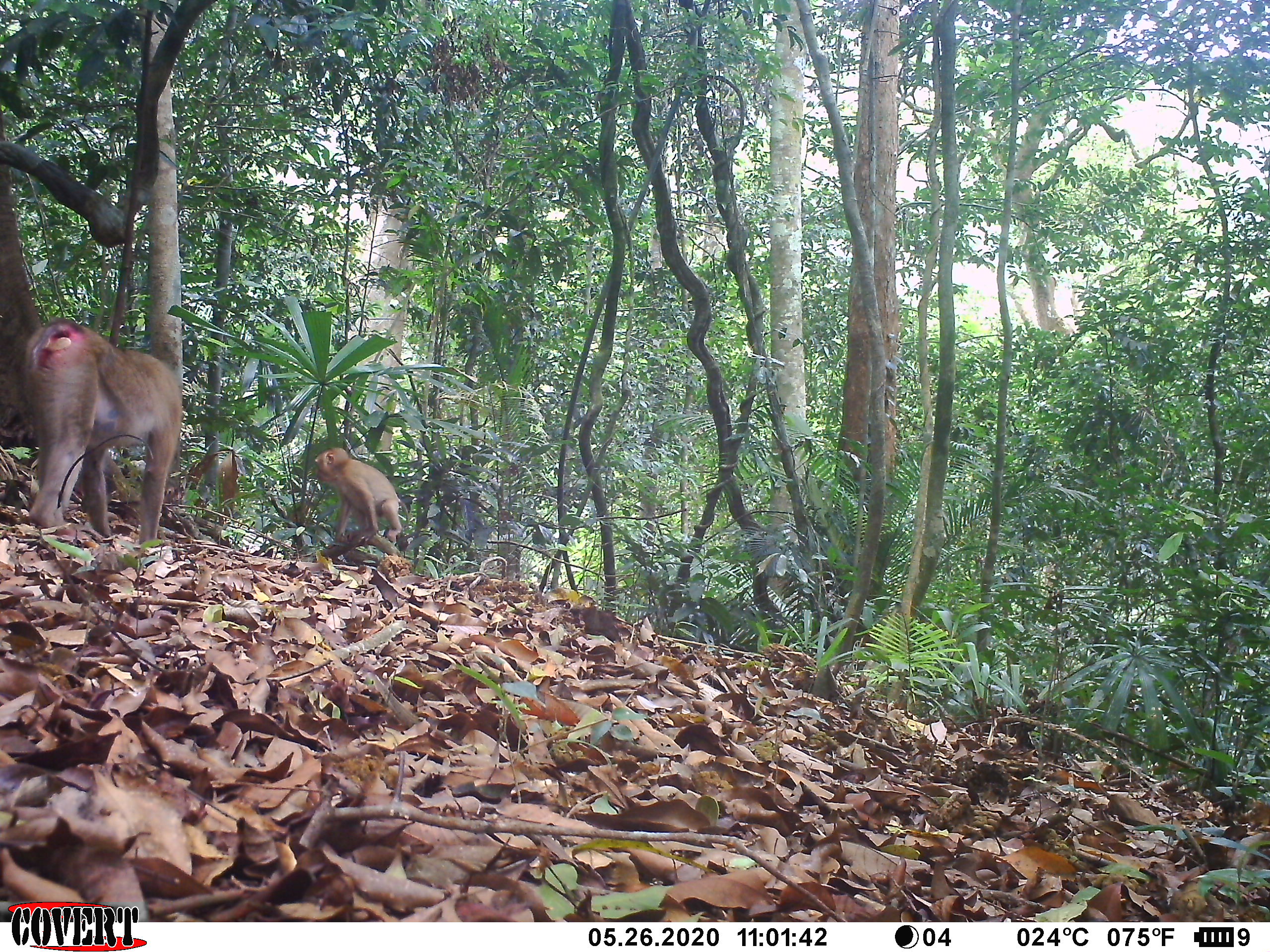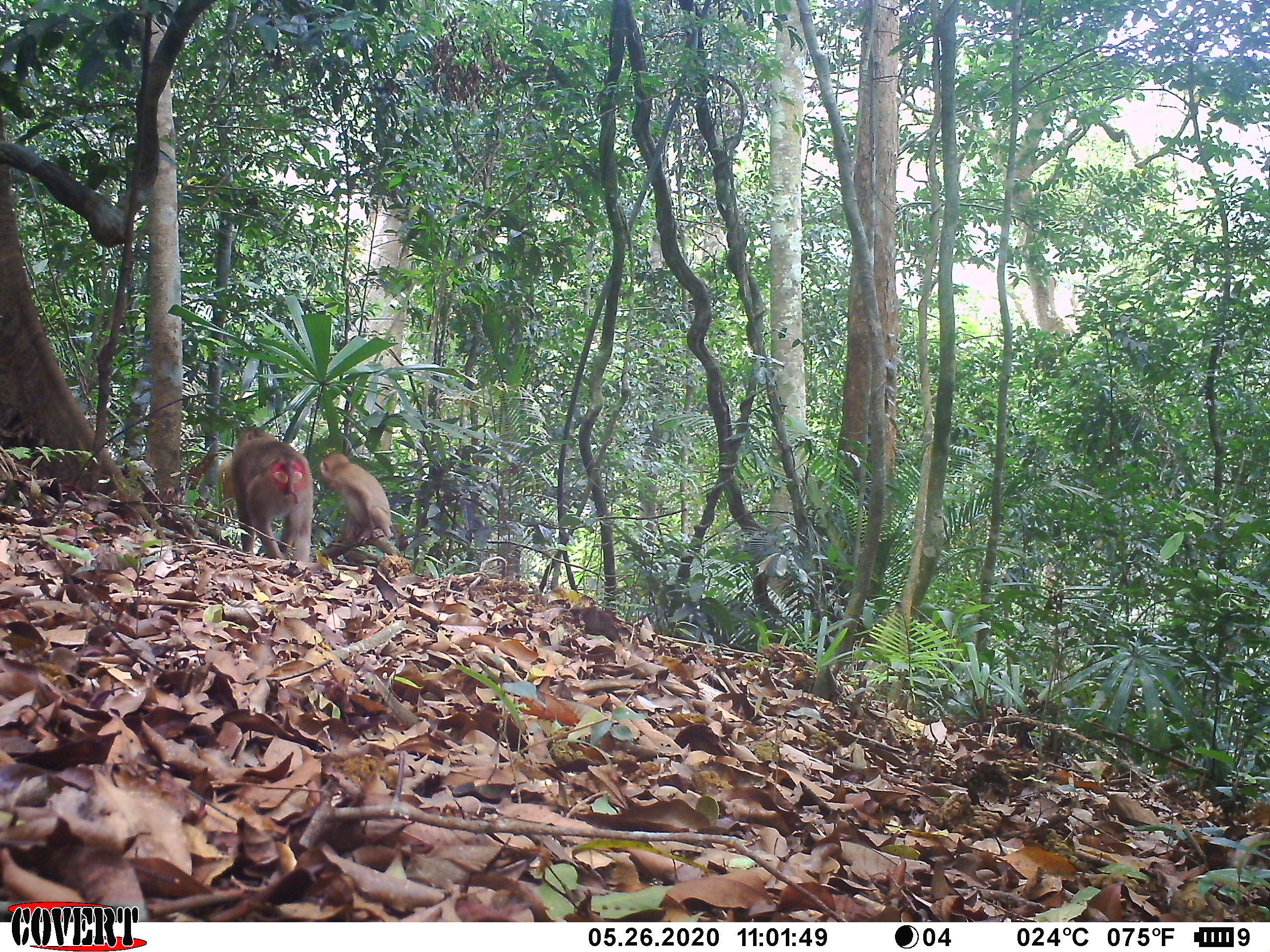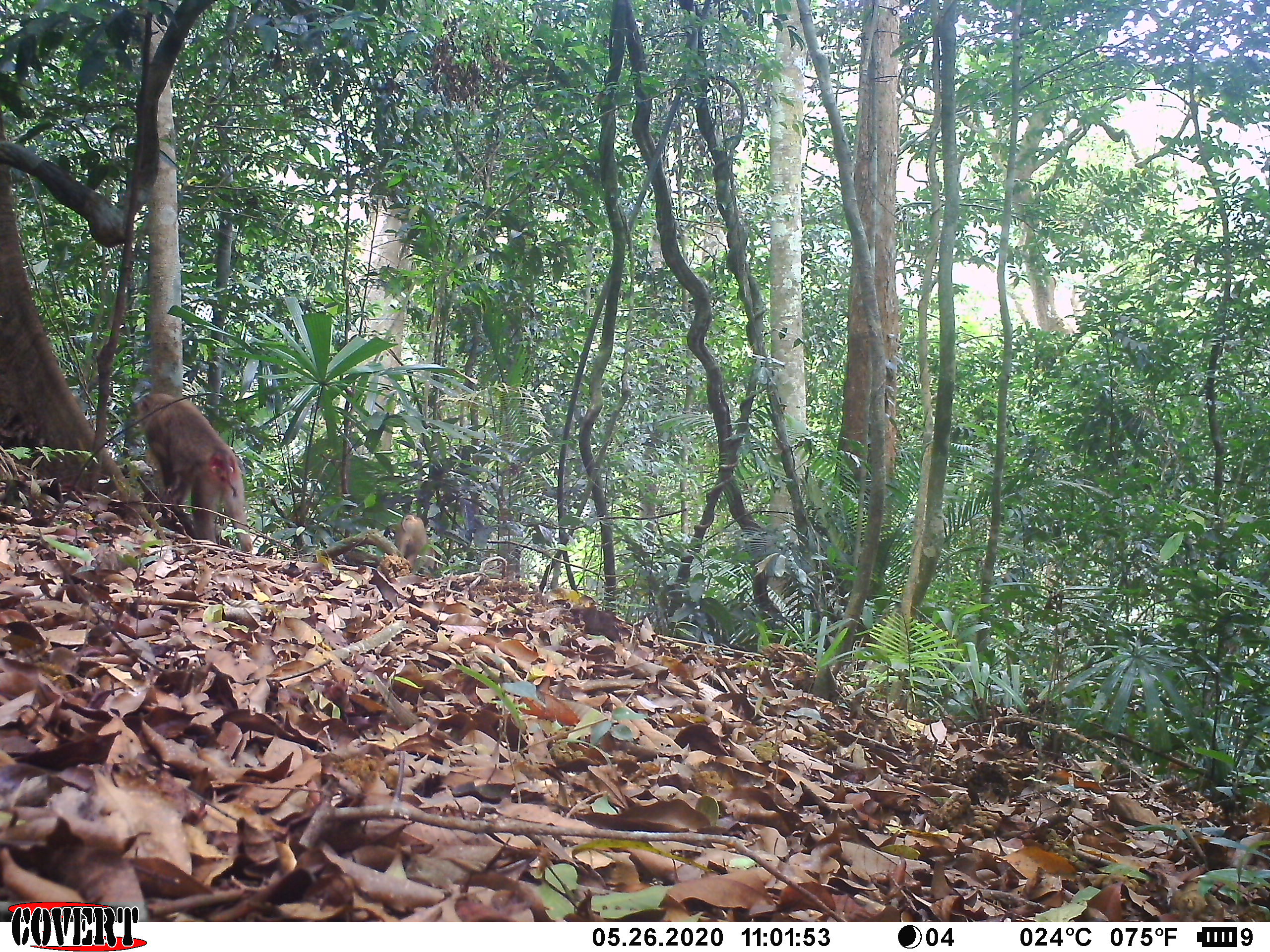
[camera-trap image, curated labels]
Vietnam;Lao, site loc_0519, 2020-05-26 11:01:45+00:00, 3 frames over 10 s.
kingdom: Animalia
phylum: Chordata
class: Mammalia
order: Primates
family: Cercopithecidae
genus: Macaca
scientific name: Macaca nemestrina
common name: pig-tailed macaque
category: pig tailed macaque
Pig tailed macaque (pig-tailed macaque) (Macaca nemestrina). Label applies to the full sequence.